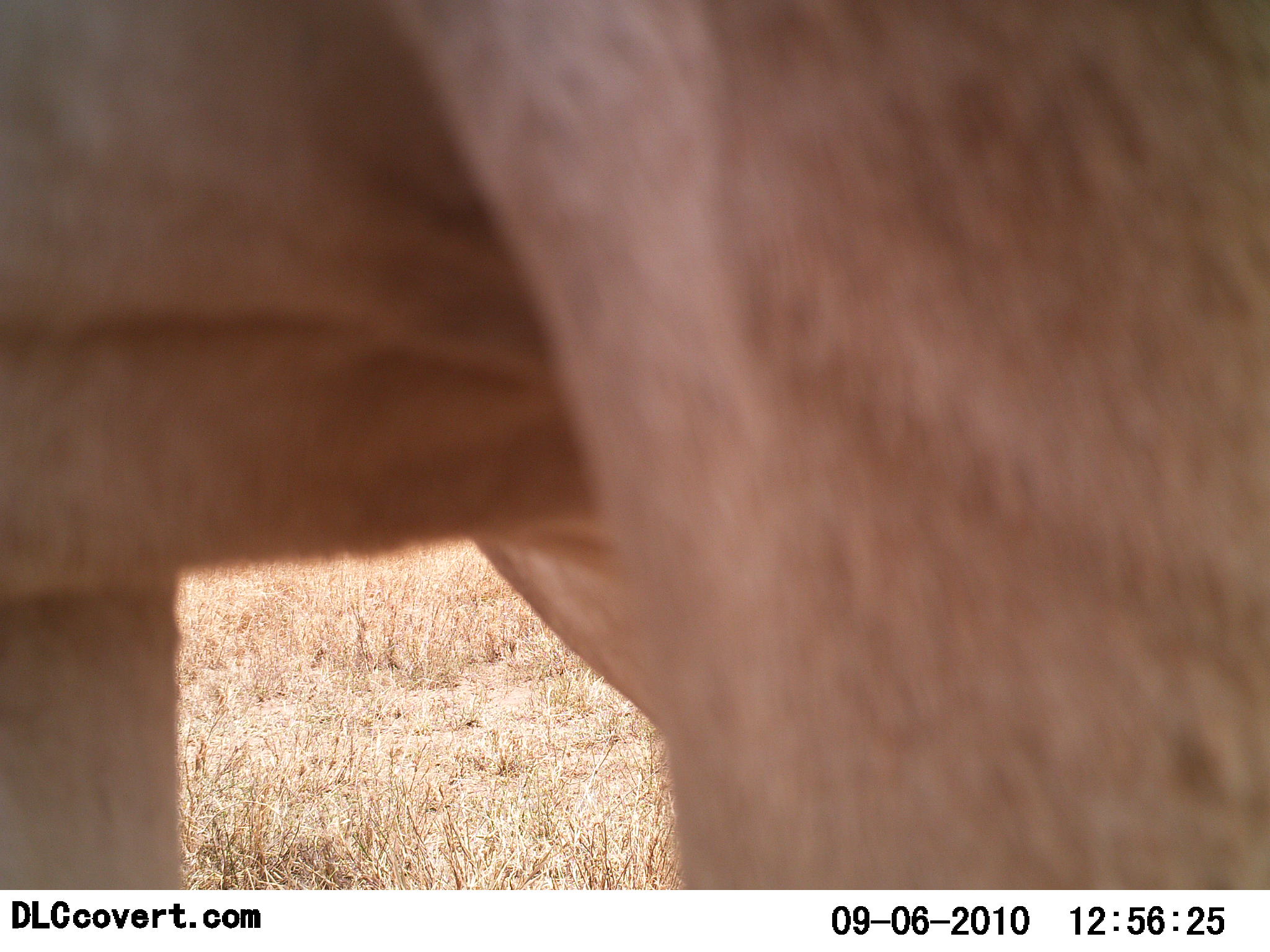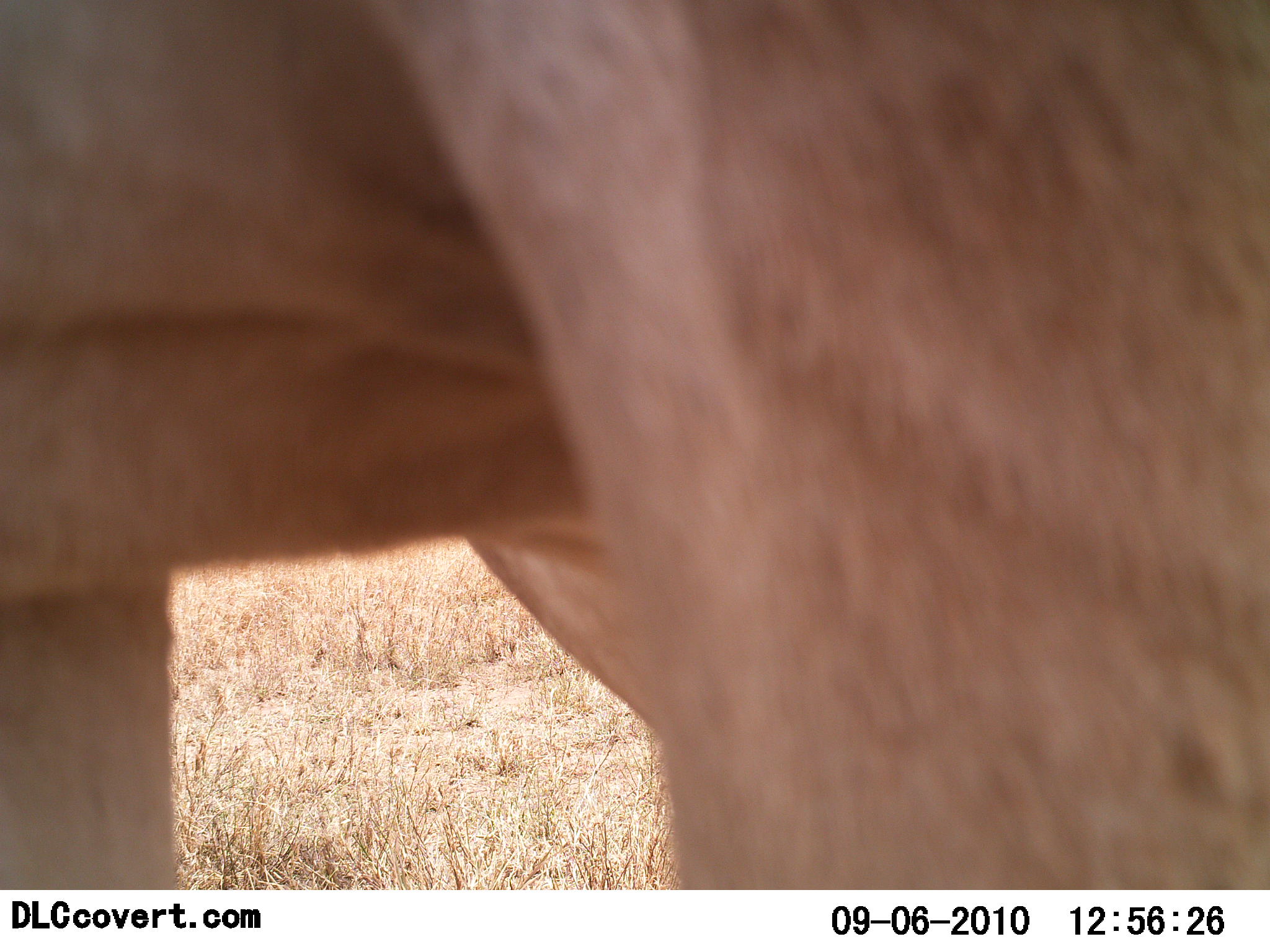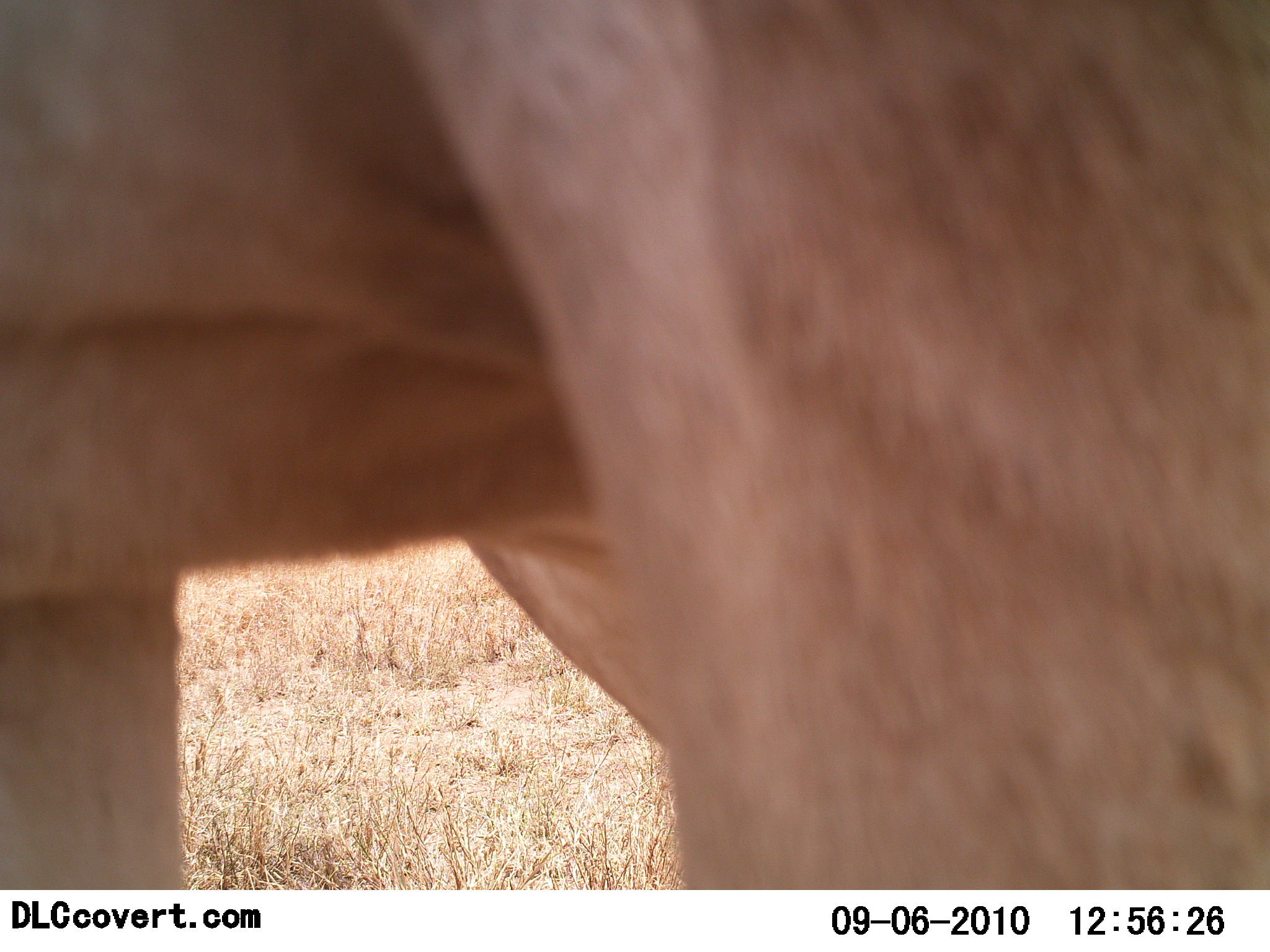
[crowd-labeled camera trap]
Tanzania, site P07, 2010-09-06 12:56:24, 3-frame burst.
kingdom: Animalia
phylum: Chordata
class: Mammalia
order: Artiodactyla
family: Bovidae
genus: Alcelaphus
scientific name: Alcelaphus buselaphus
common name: hartebeest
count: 1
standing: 100%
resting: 0%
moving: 0%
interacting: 0%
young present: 0%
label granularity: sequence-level